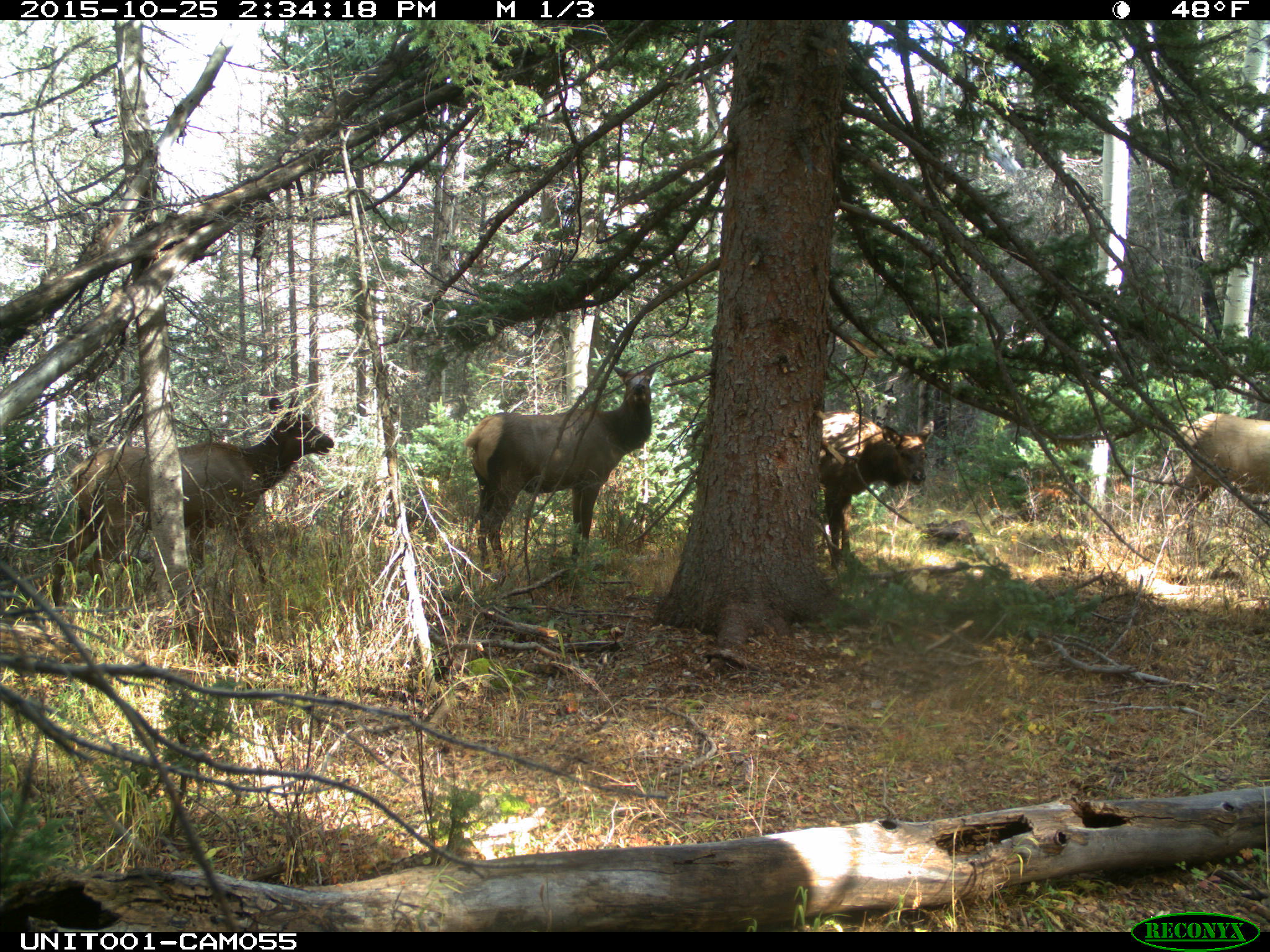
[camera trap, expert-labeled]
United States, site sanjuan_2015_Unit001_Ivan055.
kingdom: Animalia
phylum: Chordata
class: Mammalia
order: Artiodactyla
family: Cervidae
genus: Cervus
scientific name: Cervus elaphus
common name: red deer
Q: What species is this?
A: Cervus elaphus (red deer).